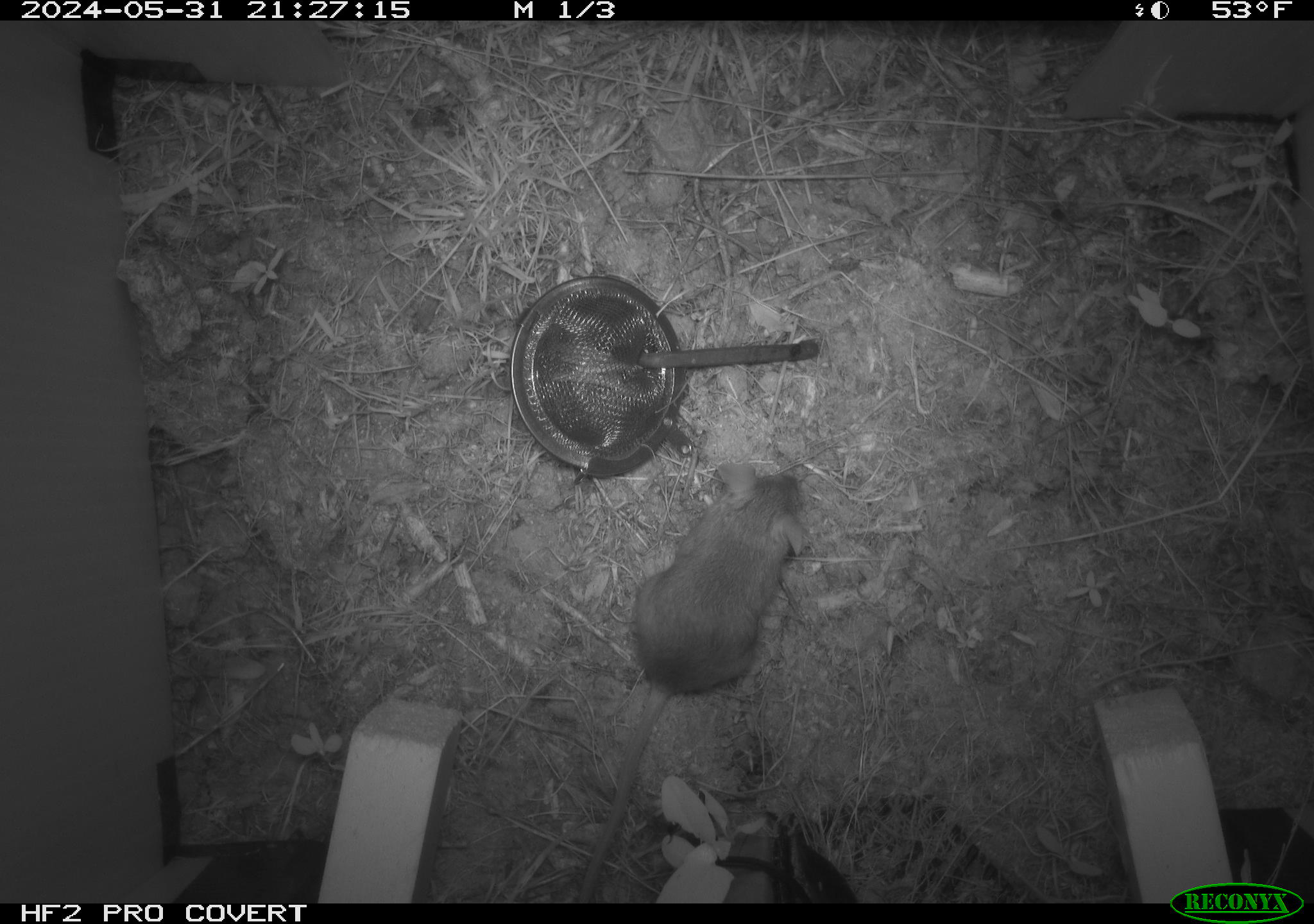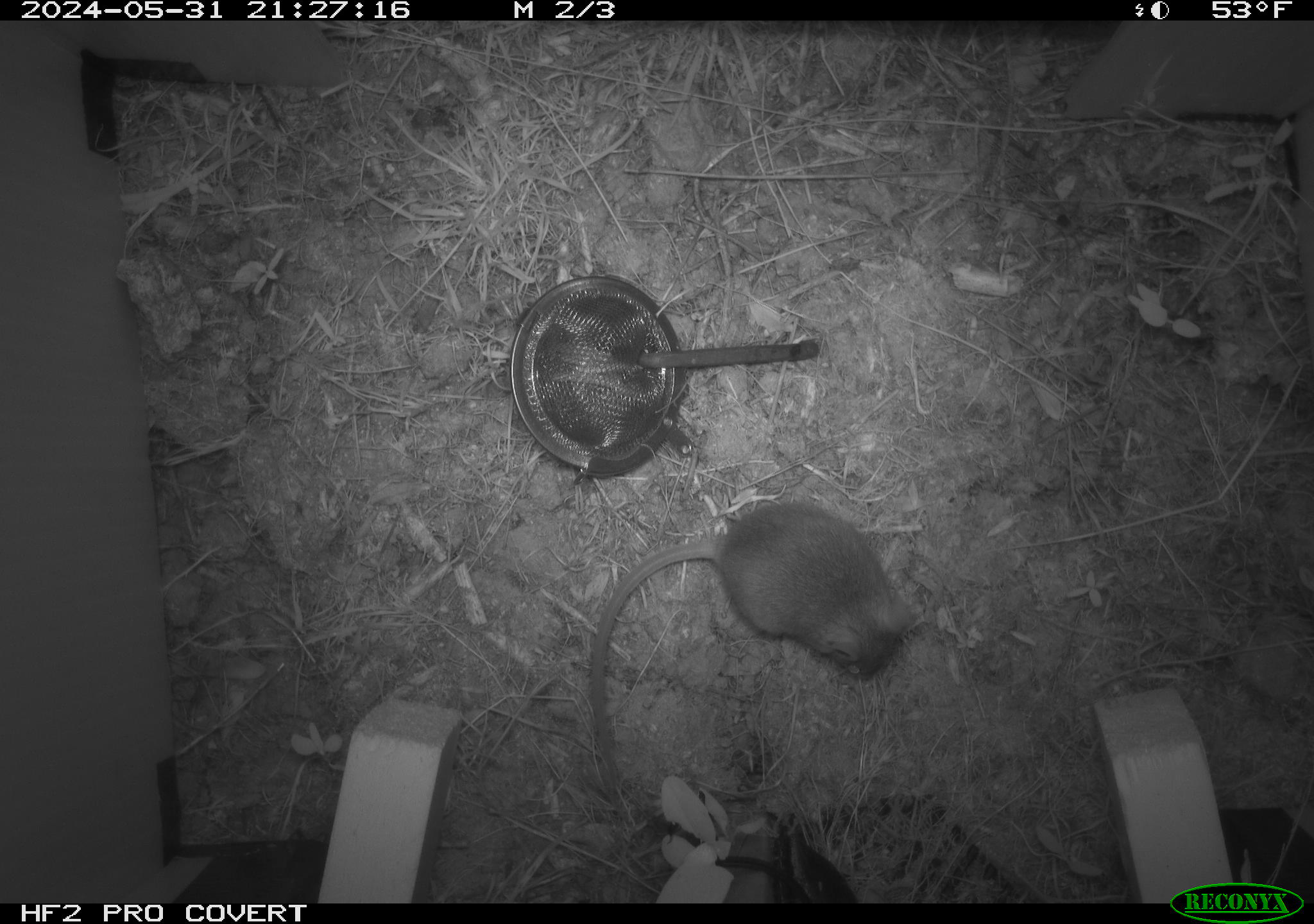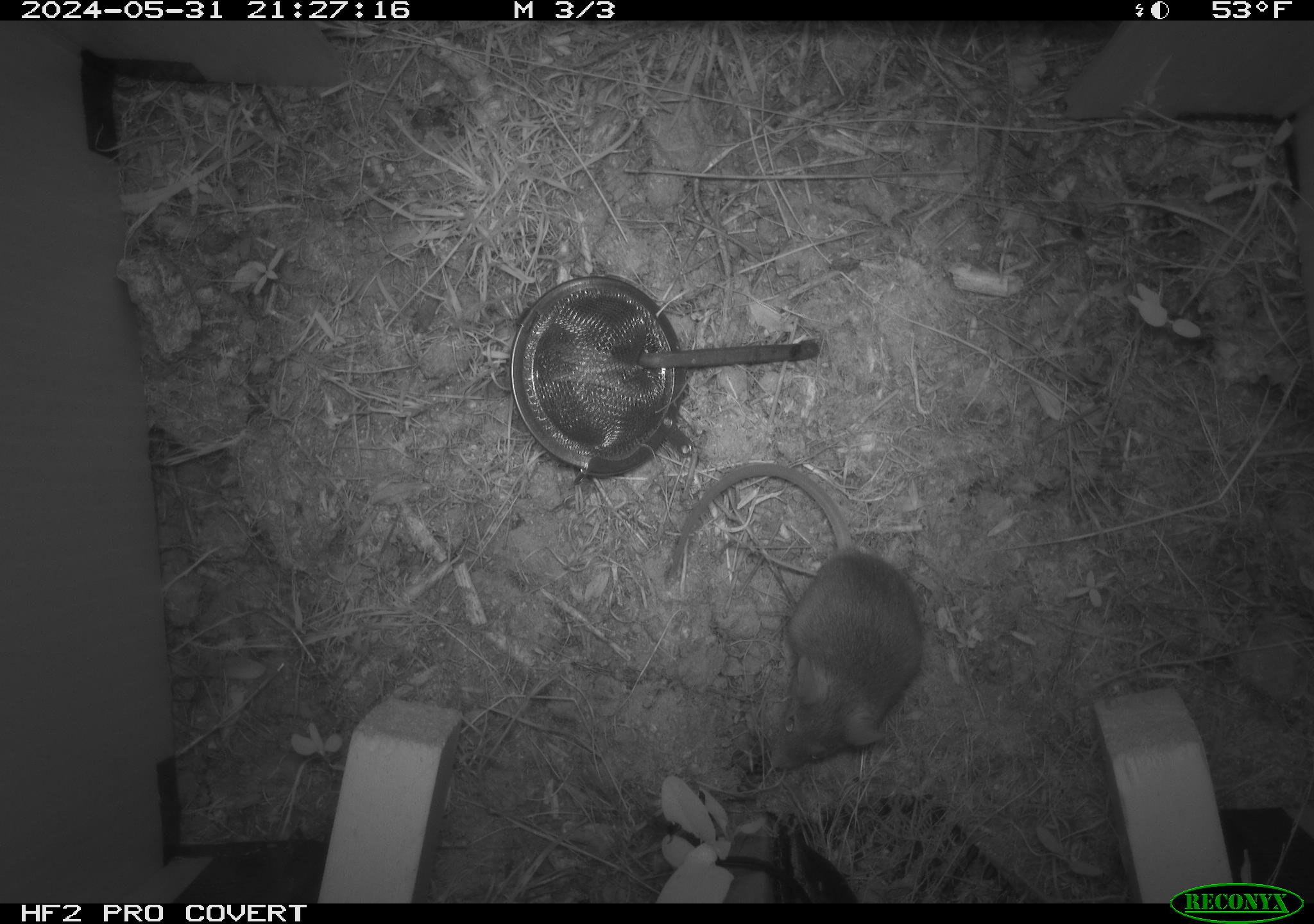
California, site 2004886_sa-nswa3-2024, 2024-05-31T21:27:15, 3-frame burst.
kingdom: Animalia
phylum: Chordata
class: Mammalia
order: Rodentia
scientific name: Rodentia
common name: rodent